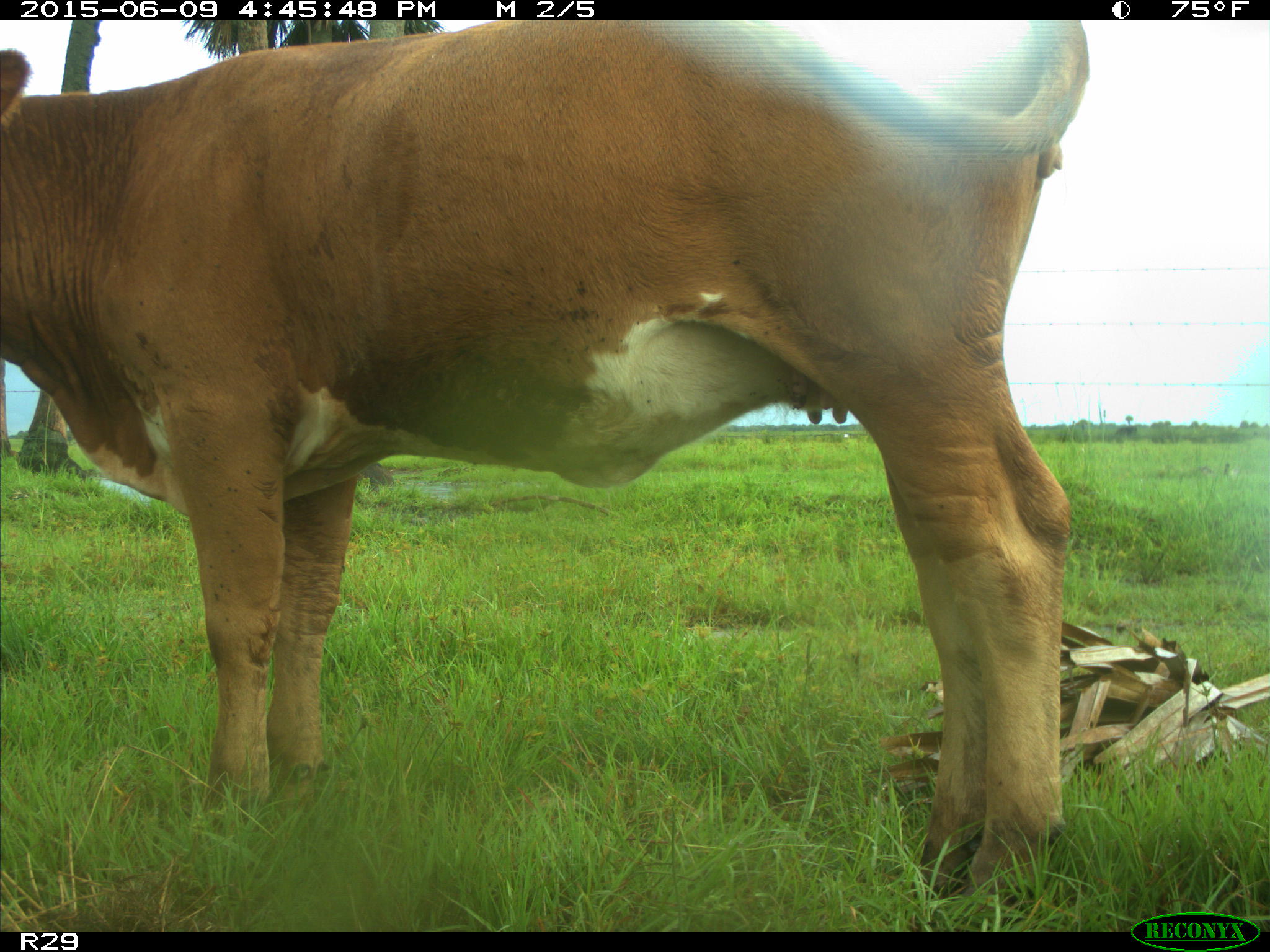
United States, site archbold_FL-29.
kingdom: Animalia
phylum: Chordata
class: Mammalia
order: Artiodactyla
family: Bovidae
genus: Bos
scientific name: Bos taurus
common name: domestic cow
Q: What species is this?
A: Bos taurus (domestic cow).